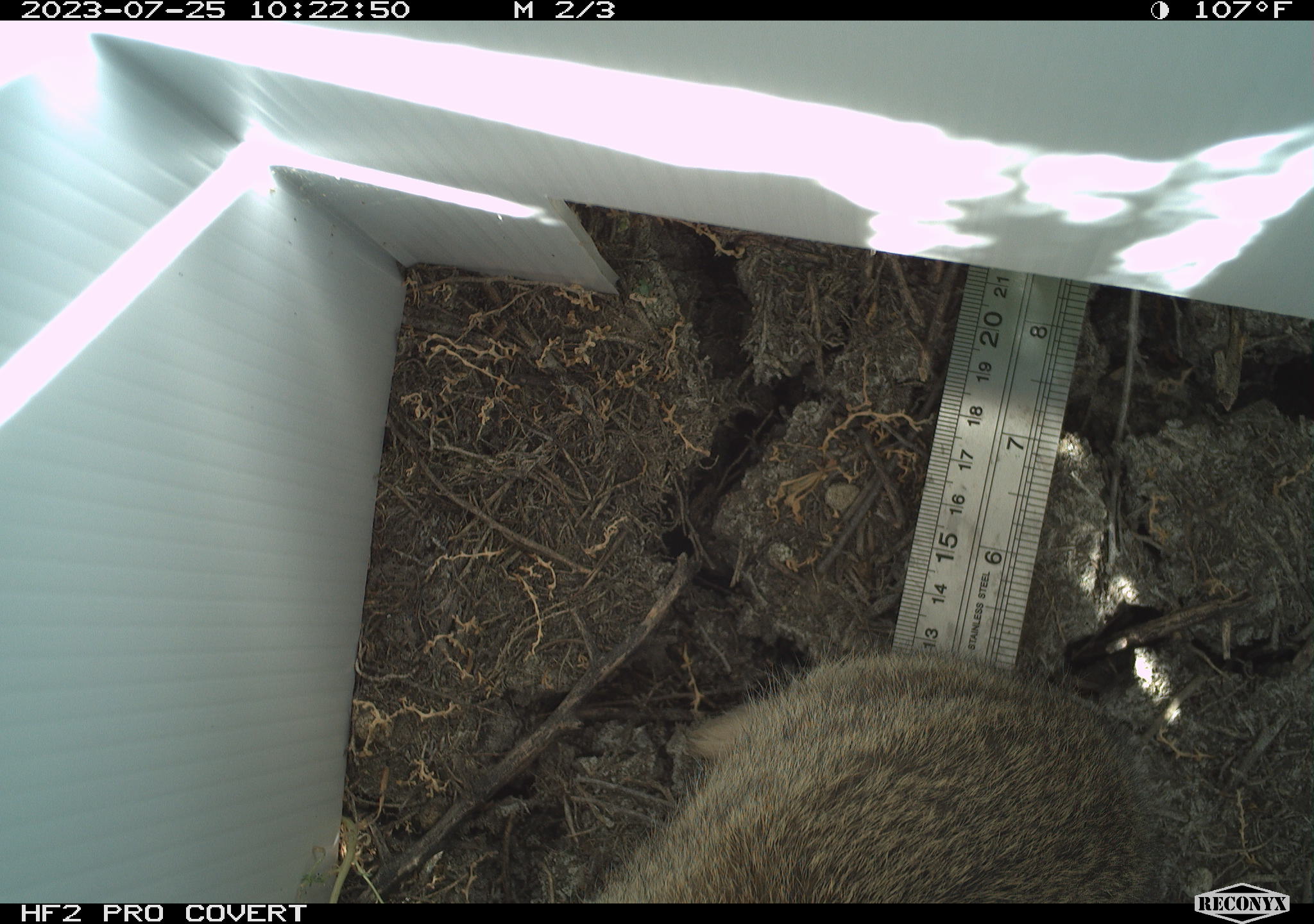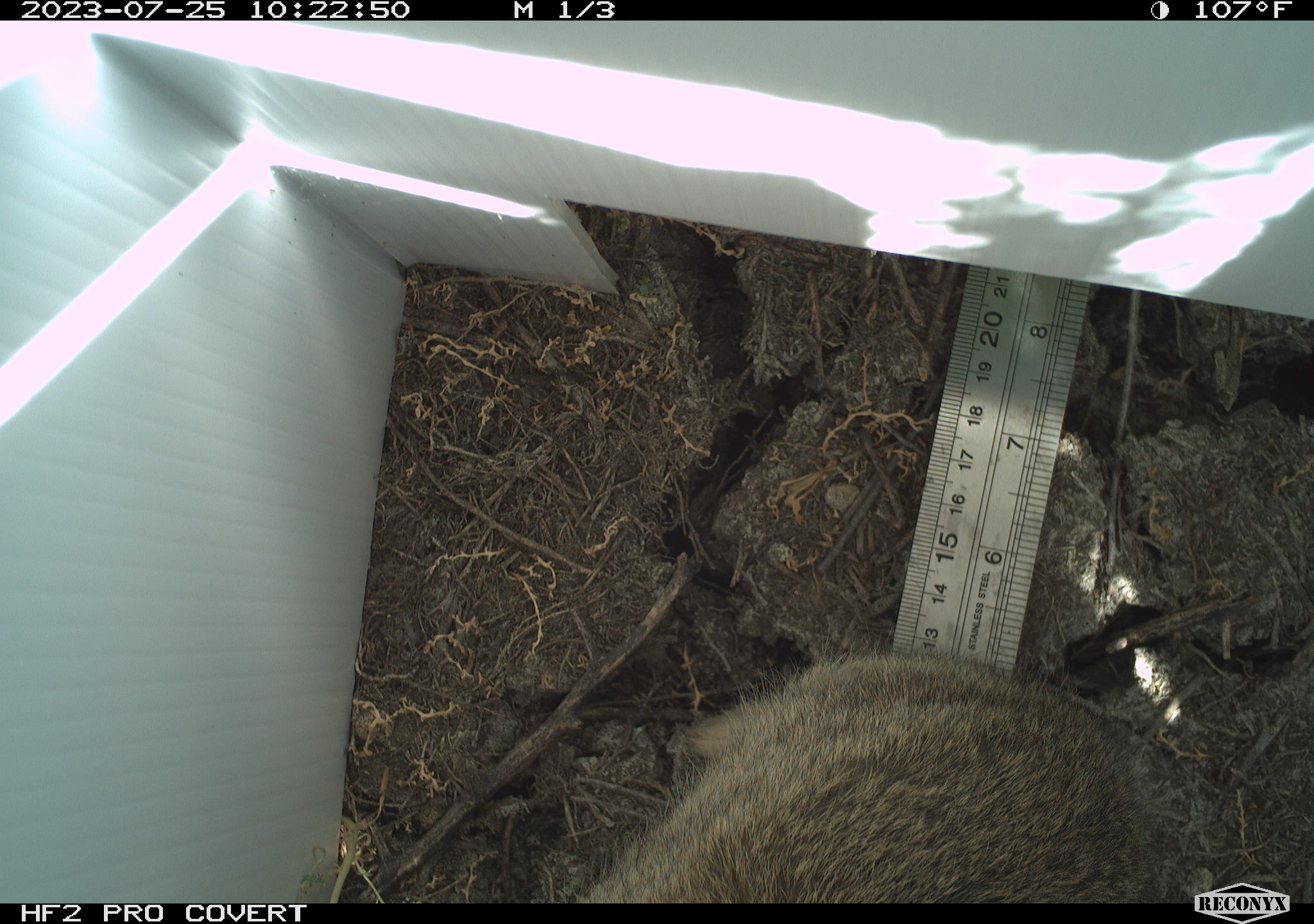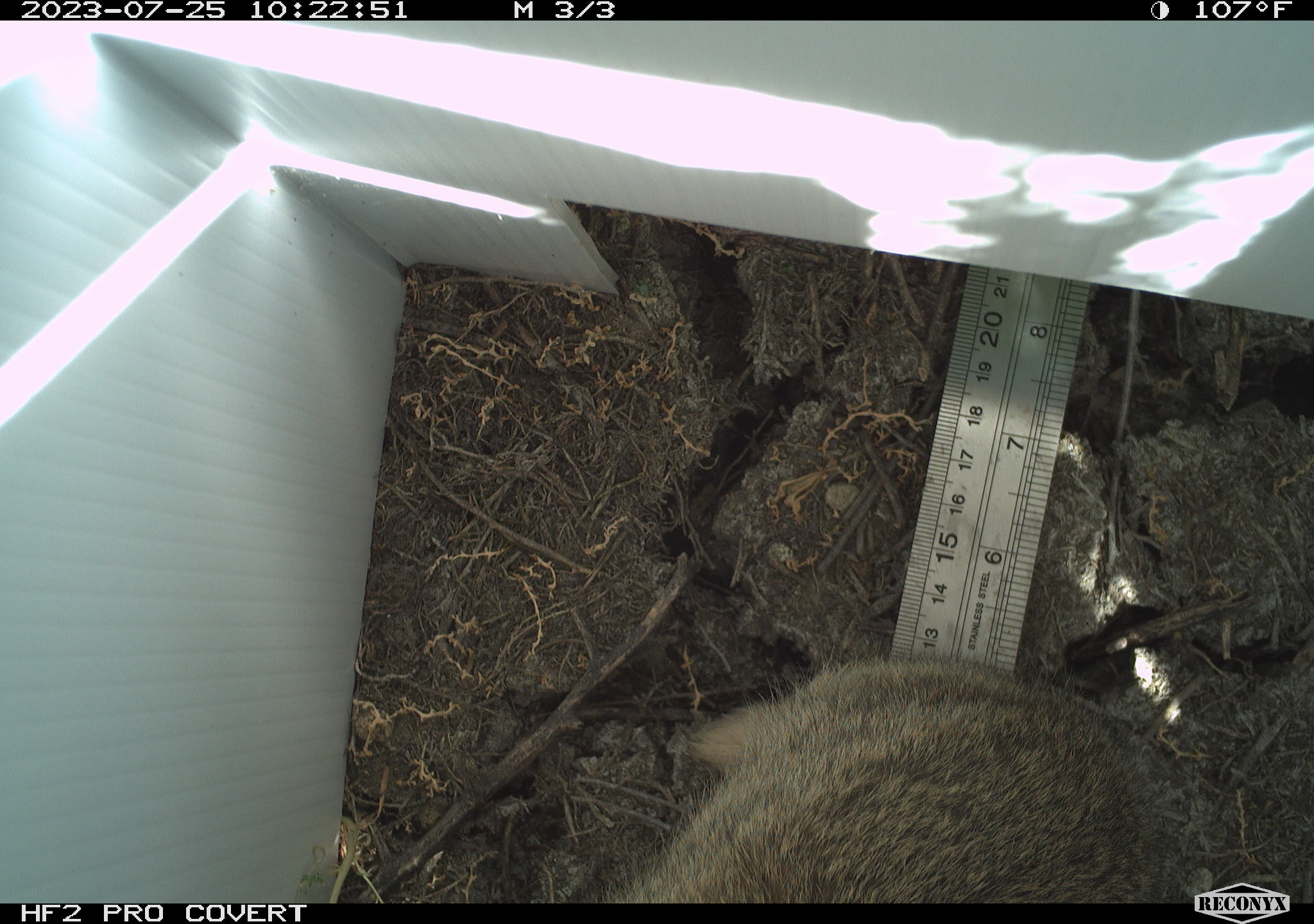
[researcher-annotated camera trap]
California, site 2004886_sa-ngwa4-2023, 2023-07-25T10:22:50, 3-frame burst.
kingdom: Animalia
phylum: Chordata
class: Mammalia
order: Lagomorpha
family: Leporidae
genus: Sylvilagus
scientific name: Sylvilagus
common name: cottontail rabbits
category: sylvilagus species